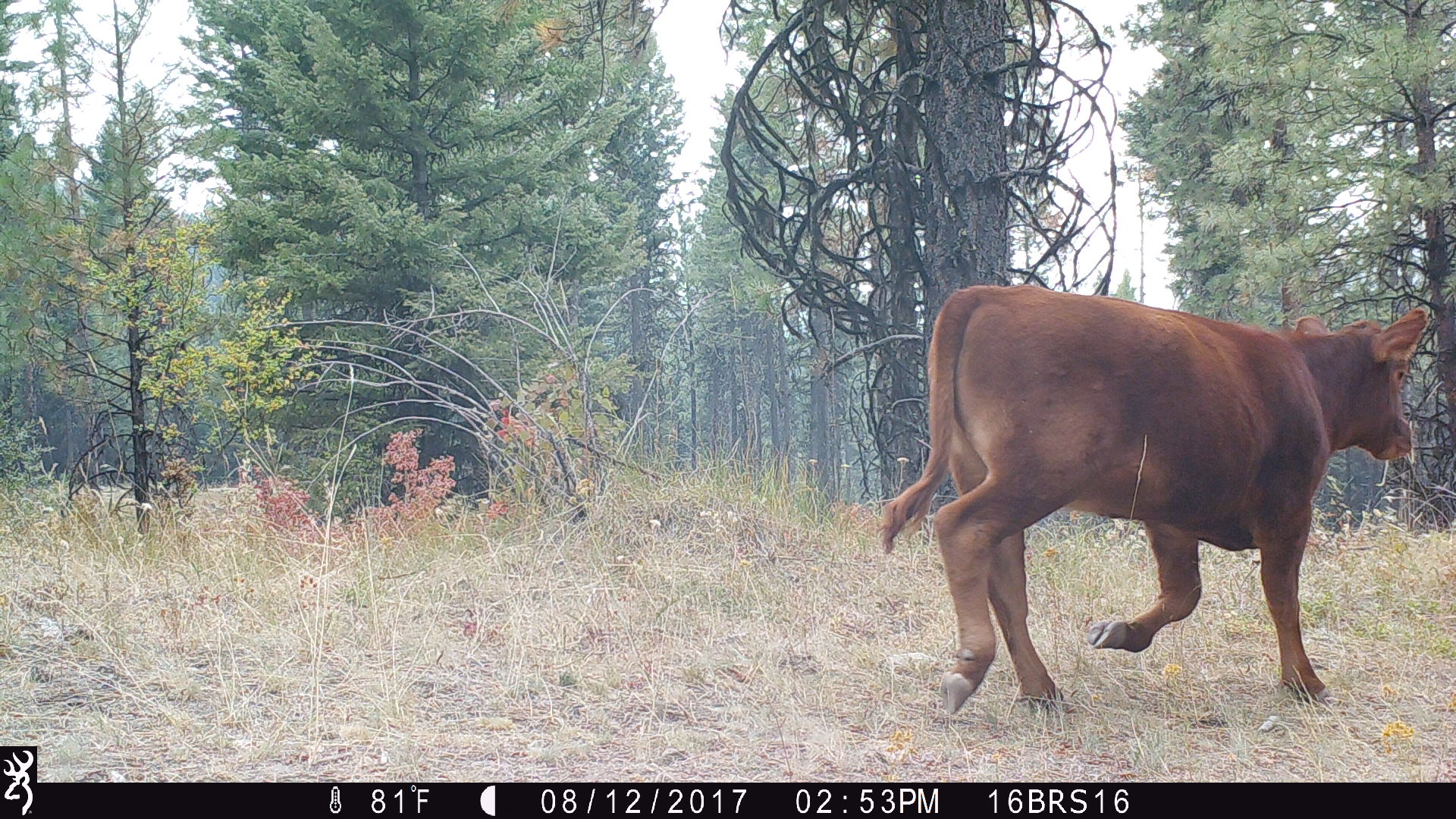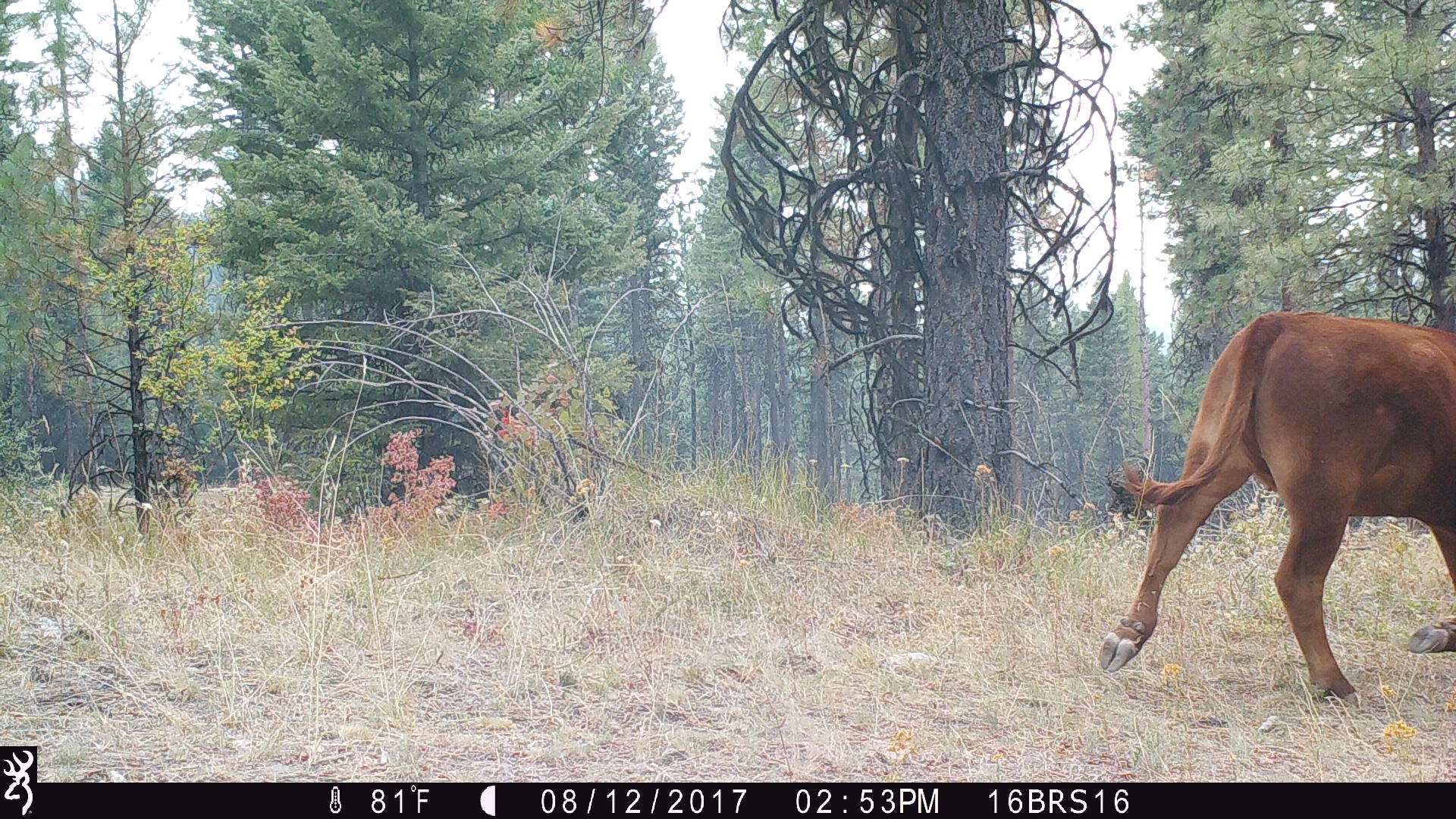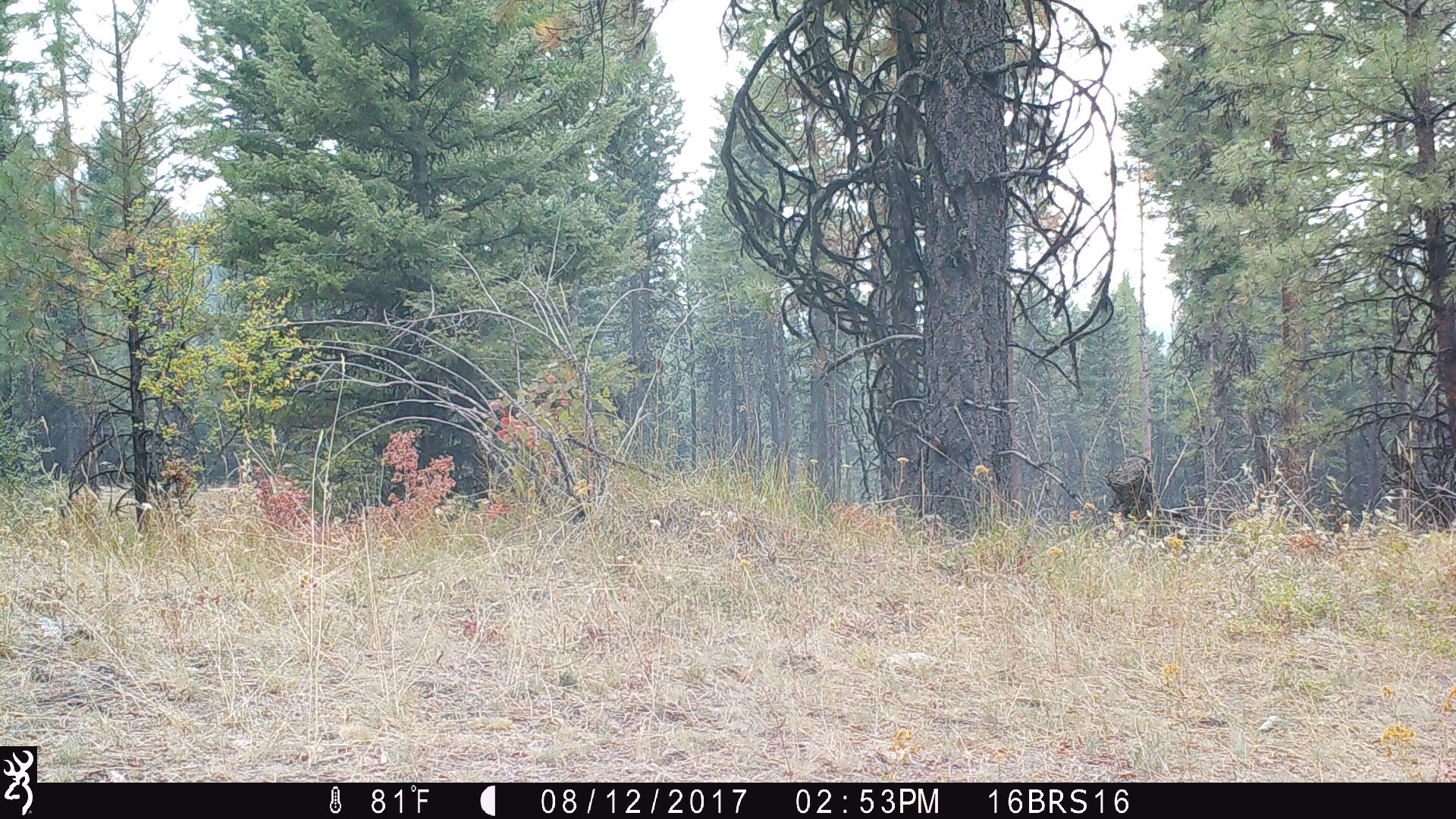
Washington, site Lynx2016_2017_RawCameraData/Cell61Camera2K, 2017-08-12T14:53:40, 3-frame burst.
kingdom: Animalia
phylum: Chordata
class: Mammalia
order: Artiodactyla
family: Bovidae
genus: Bos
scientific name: Bos taurus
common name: domestic cattle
Domestic cattle (Bos taurus). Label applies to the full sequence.